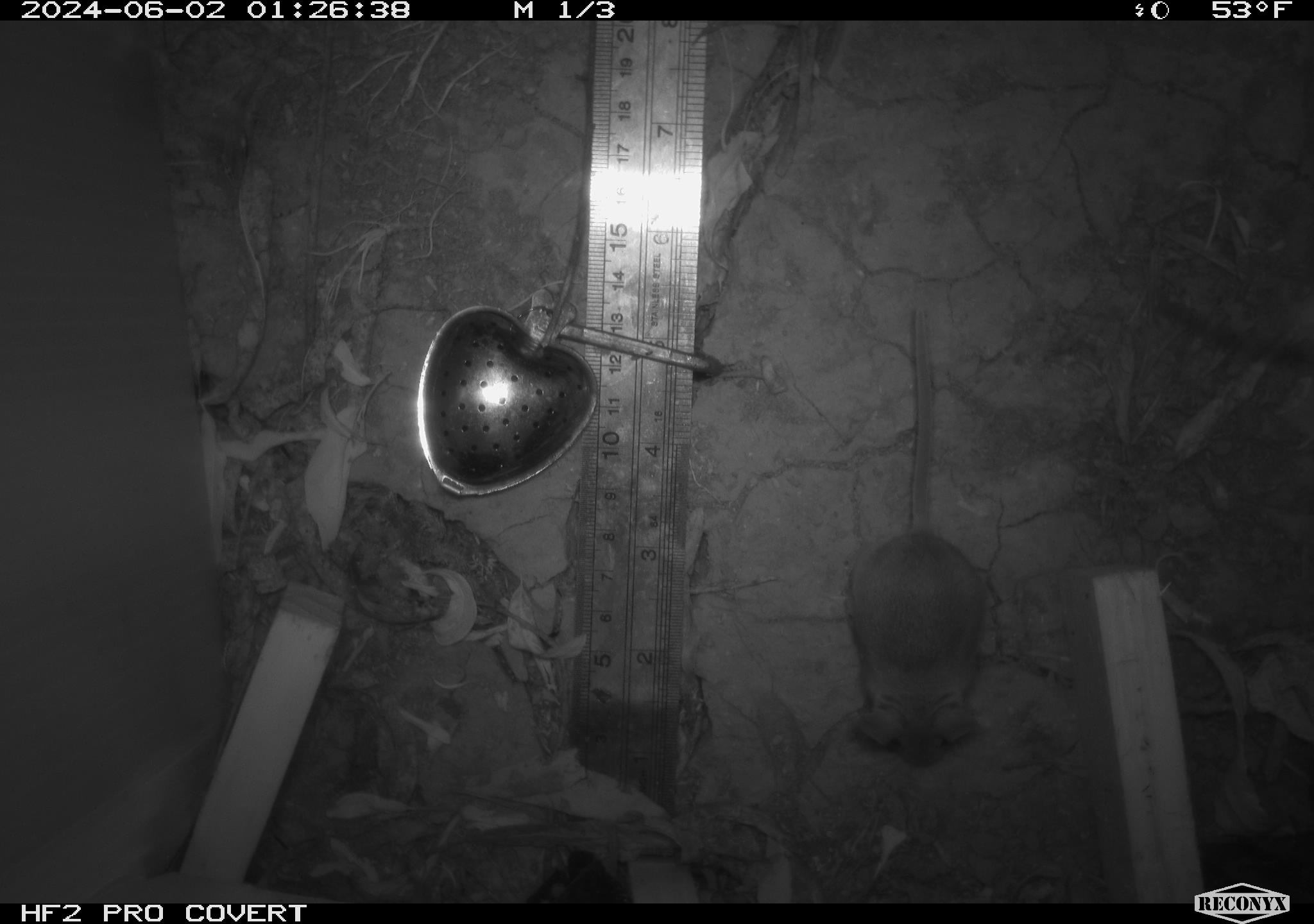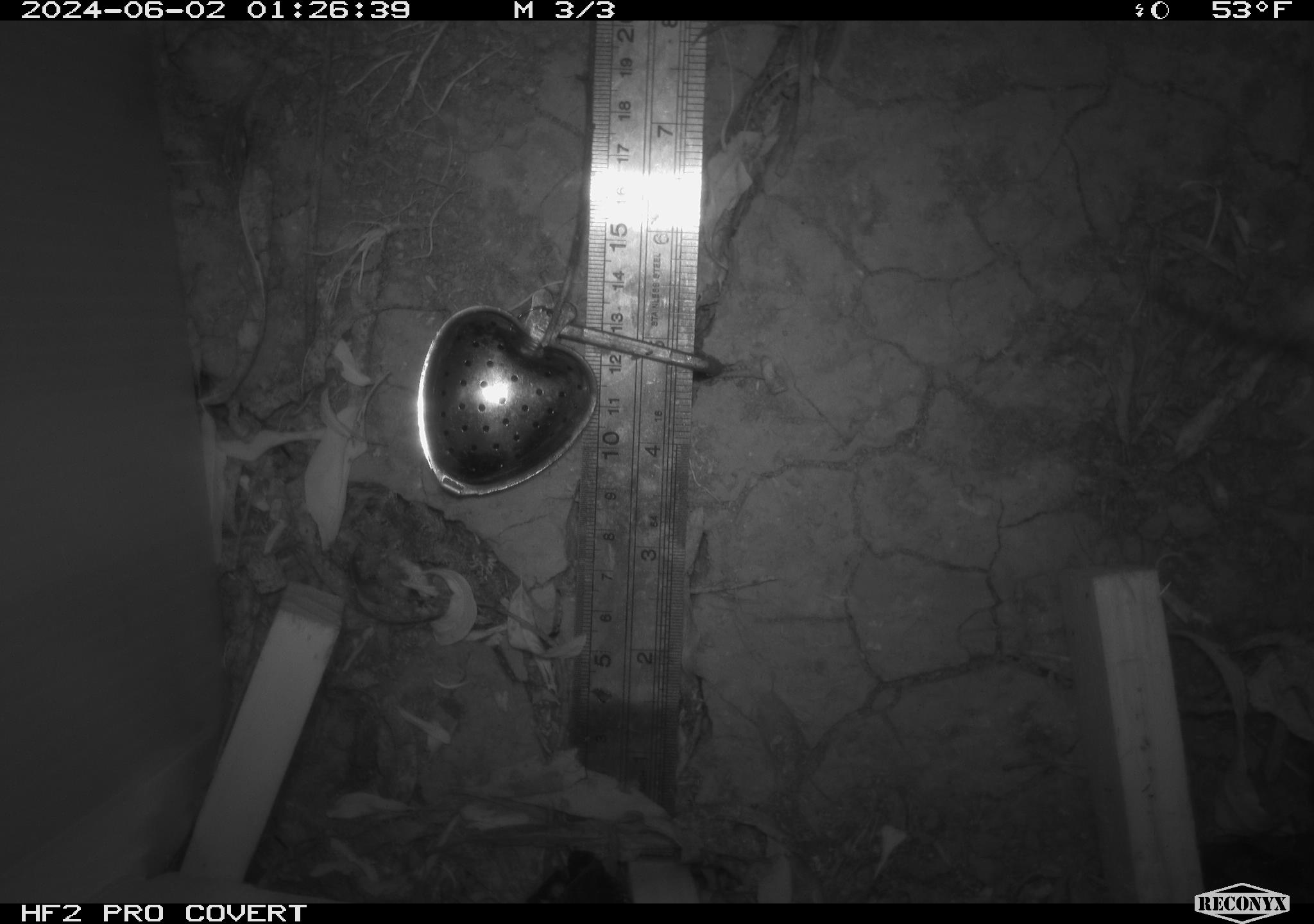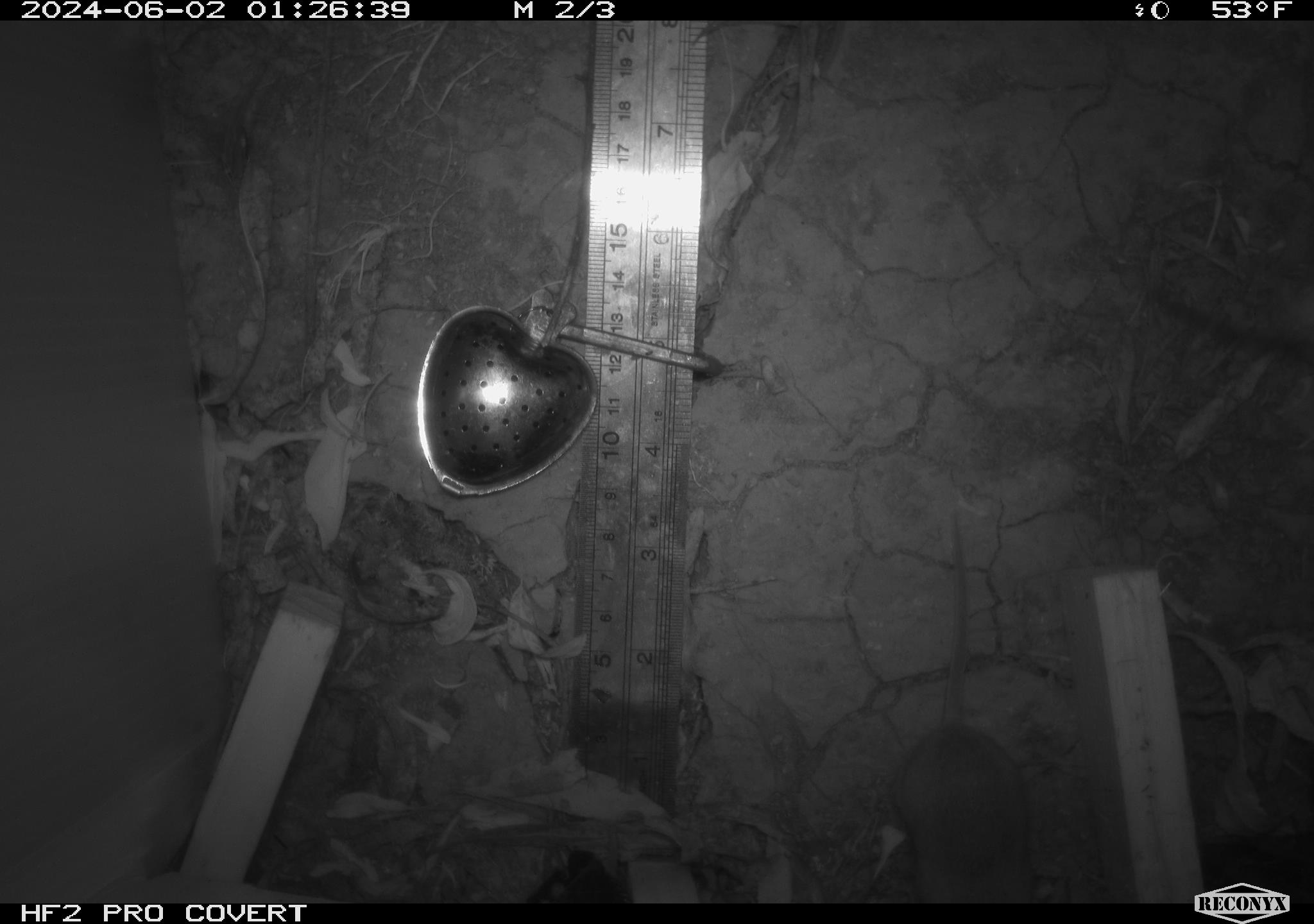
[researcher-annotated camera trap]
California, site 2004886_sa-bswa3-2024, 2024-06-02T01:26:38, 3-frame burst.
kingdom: Animalia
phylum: Chordata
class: Mammalia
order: Rodentia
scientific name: Rodentia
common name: mouse species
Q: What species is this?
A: Mouse species (Rodentia).